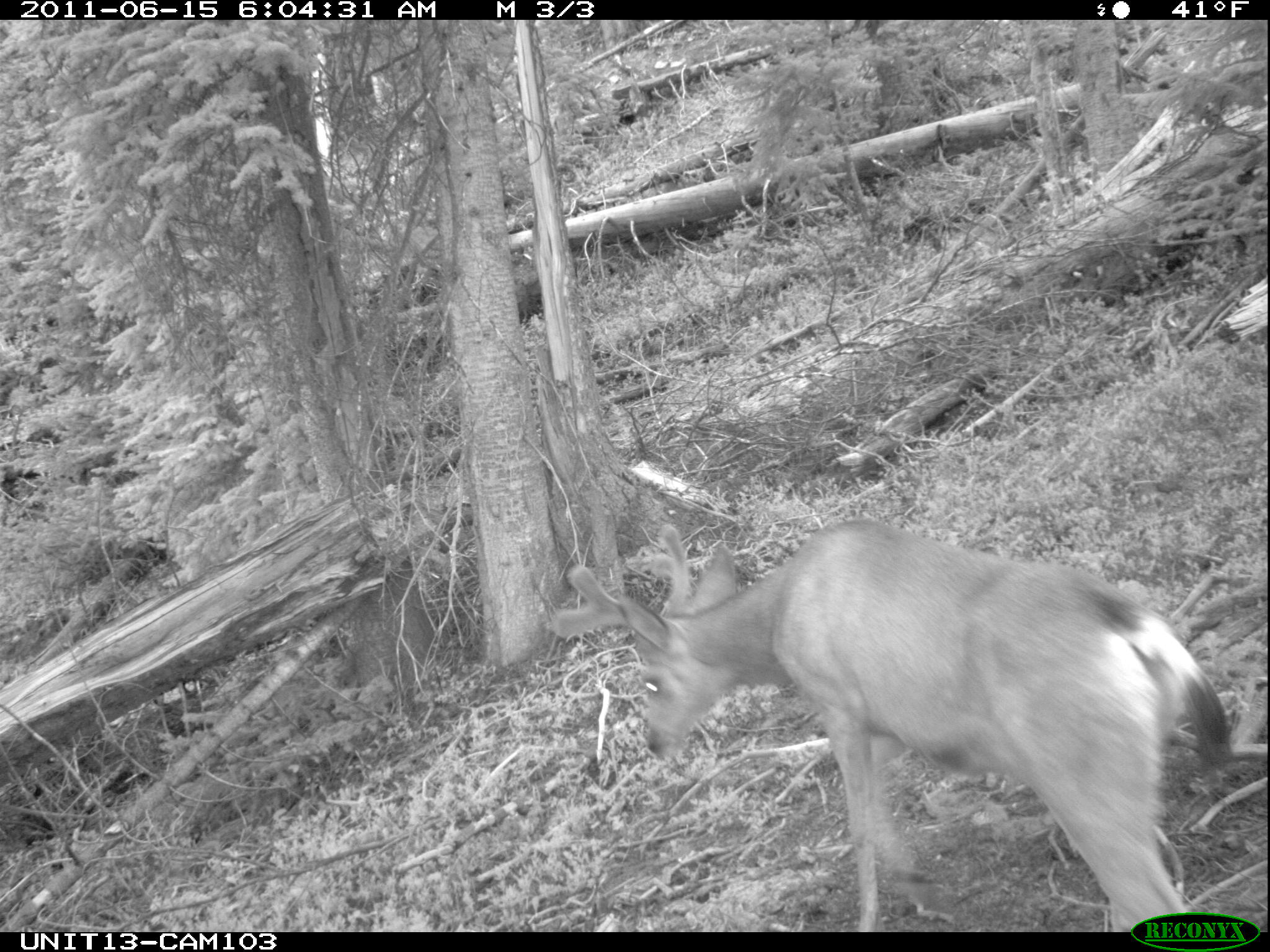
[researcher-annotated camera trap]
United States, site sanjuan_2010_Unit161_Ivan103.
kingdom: Animalia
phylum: Chordata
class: Mammalia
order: Artiodactyla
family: Cervidae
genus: Odocoileus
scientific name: Odocoileus hemionus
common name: mule deer